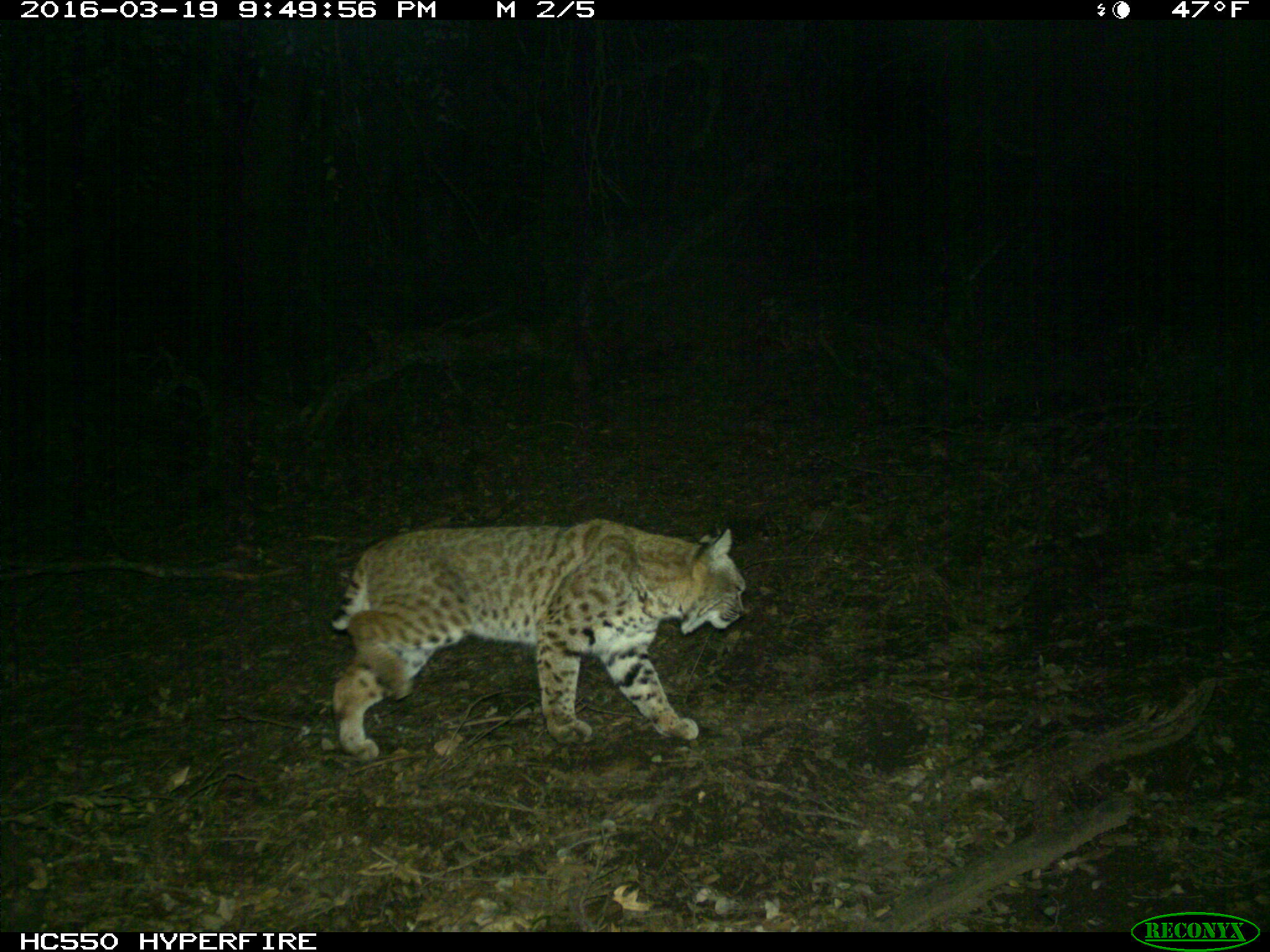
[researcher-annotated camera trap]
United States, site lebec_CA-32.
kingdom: Animalia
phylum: Chordata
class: Mammalia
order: Carnivora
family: Felidae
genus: Lynx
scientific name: Lynx rufus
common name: bobcat